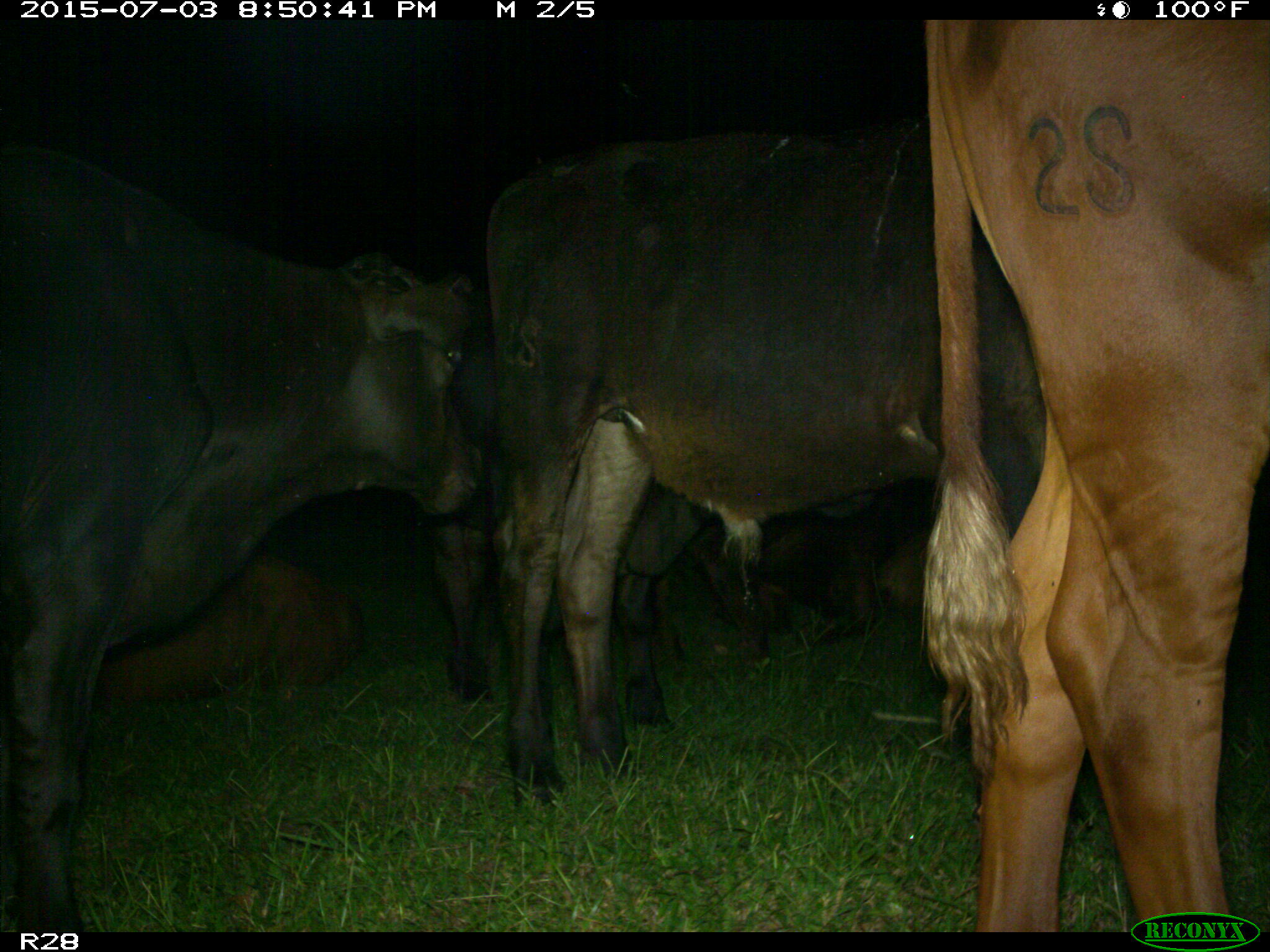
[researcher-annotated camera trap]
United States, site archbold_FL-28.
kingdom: Animalia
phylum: Chordata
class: Mammalia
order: Artiodactyla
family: Bovidae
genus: Bos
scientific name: Bos taurus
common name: domestic cow